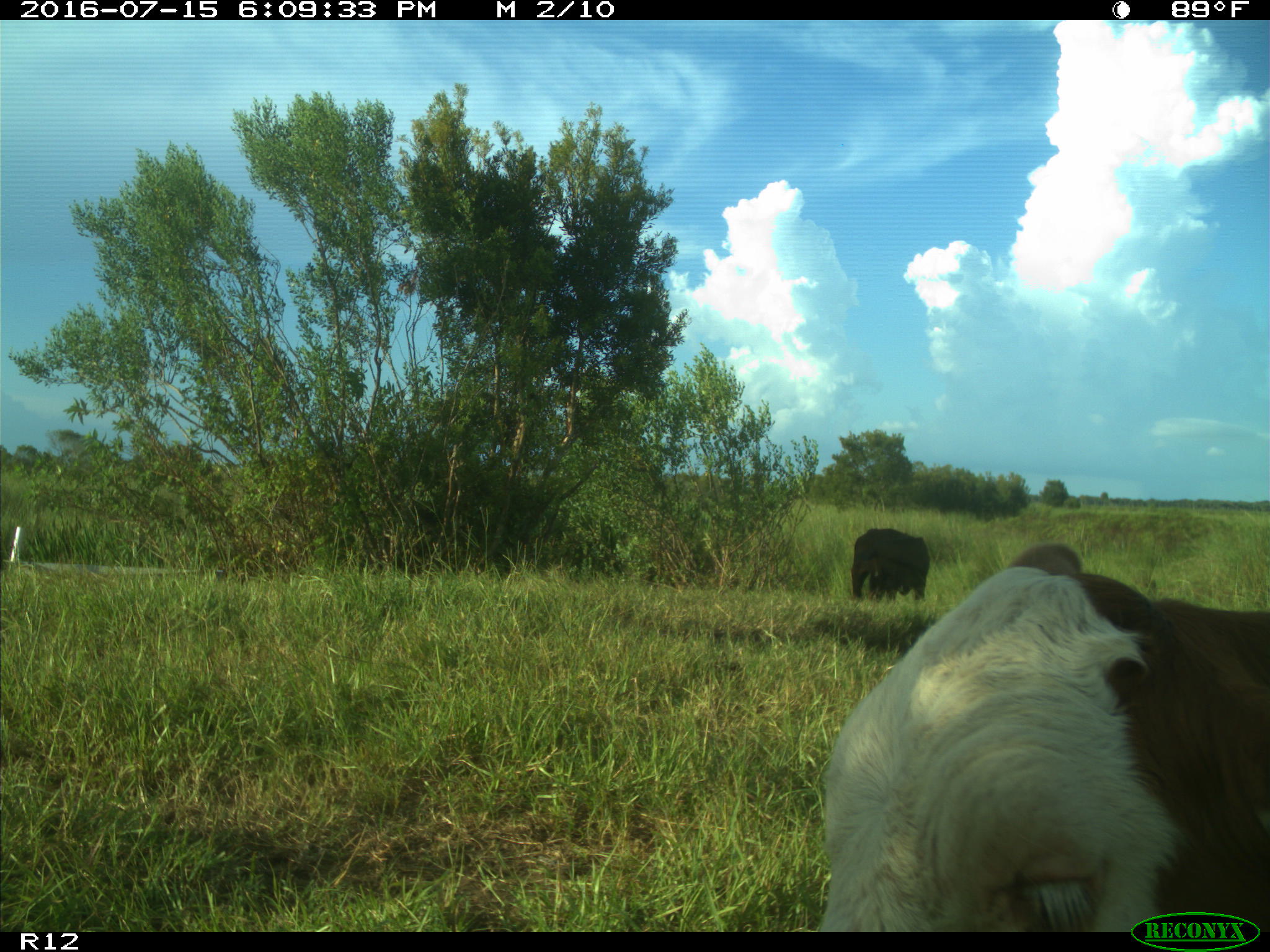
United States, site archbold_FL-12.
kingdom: Animalia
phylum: Chordata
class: Mammalia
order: Artiodactyla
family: Bovidae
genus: Bos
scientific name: Bos taurus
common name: domestic cow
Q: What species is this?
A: Bos taurus (domestic cow).